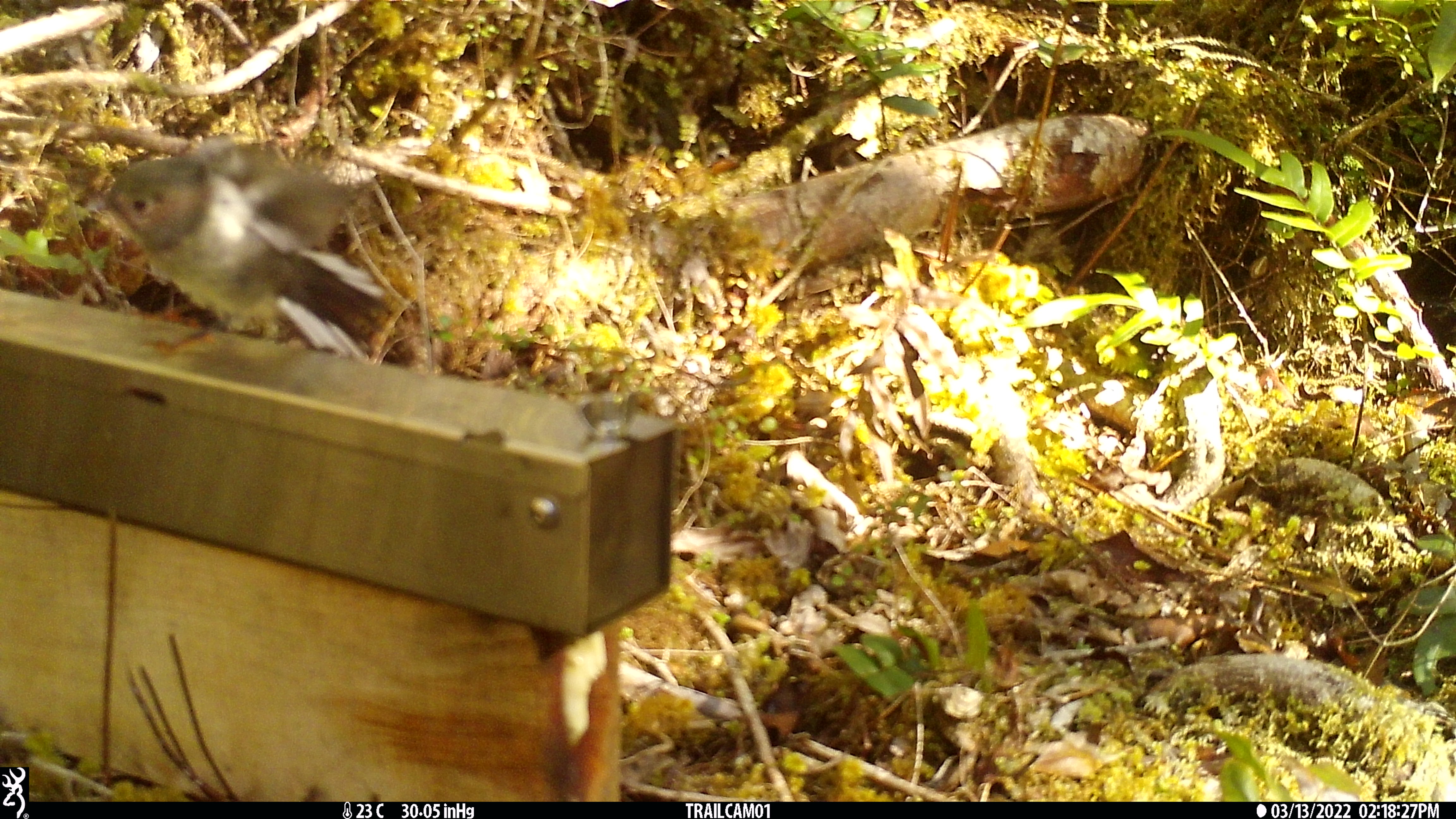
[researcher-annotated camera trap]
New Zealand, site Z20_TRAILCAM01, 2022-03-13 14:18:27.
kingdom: Animalia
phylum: Chordata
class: Aves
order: Passeriformes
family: Petroicidae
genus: Petroica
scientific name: Petroica macrocephala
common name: tomtit